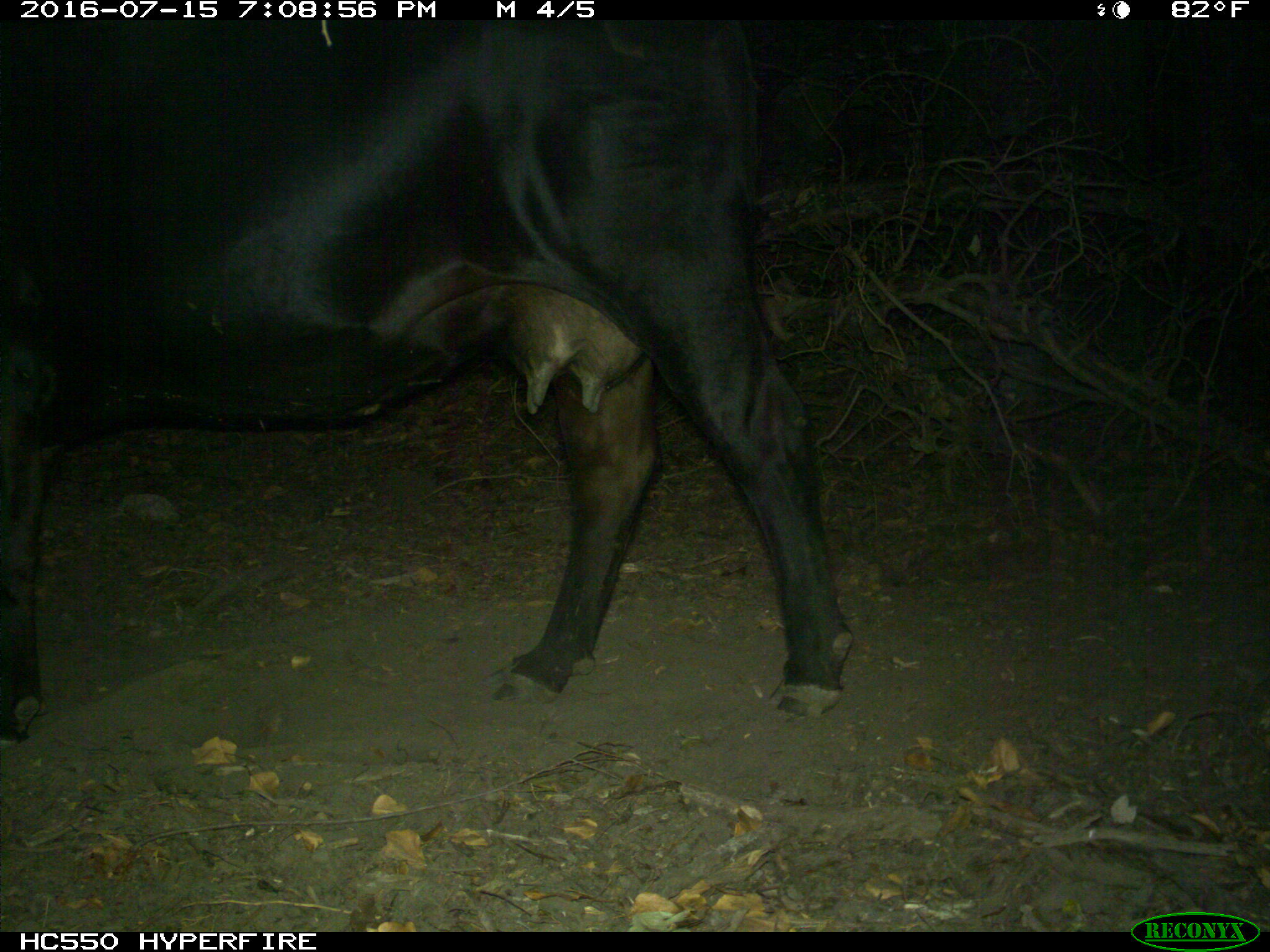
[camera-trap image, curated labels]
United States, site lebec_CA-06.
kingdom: Animalia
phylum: Chordata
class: Mammalia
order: Artiodactyla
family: Bovidae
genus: Bos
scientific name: Bos taurus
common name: domestic cow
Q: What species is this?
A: Bos taurus (domestic cow).